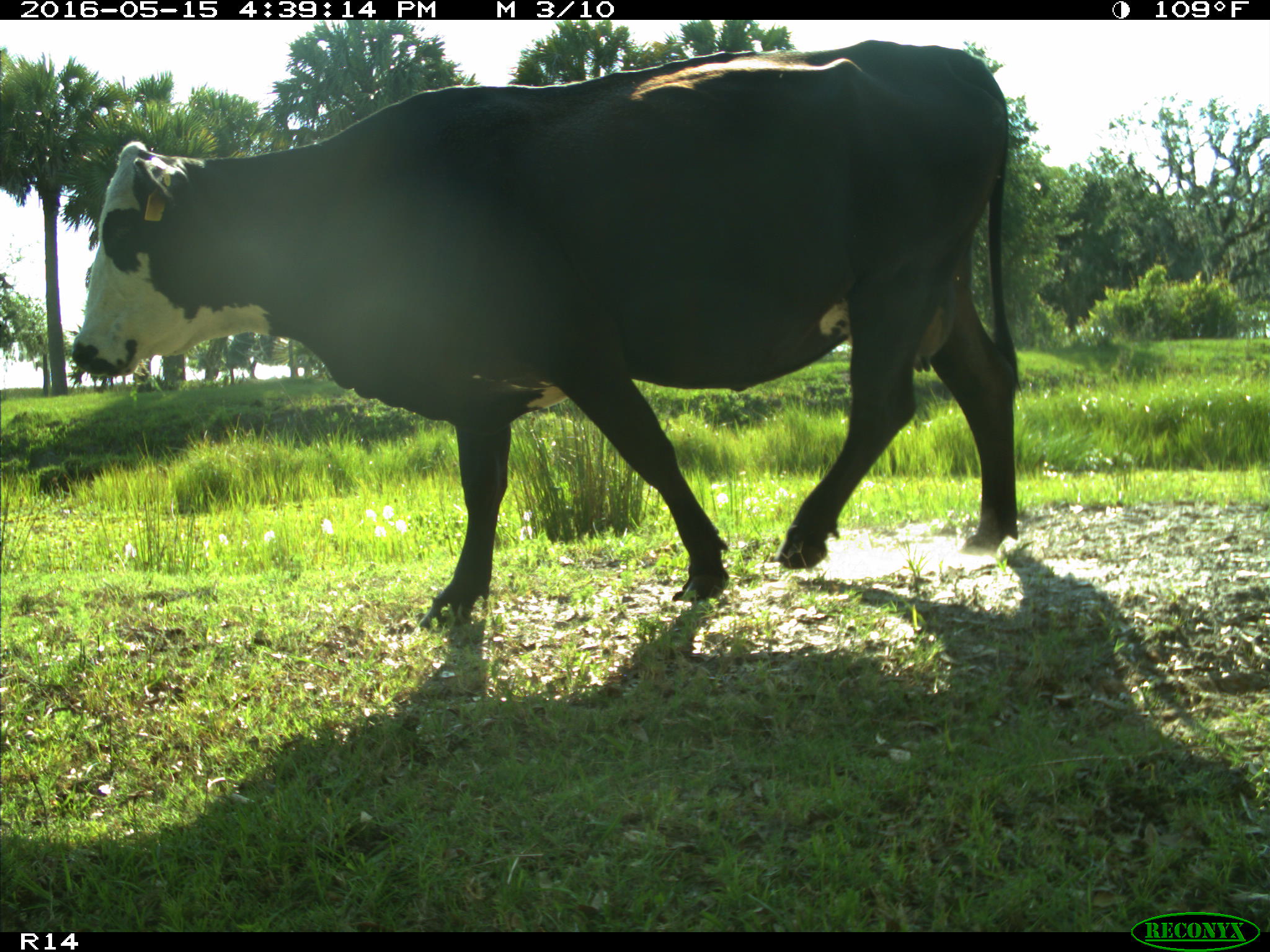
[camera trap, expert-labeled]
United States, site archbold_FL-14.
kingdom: Animalia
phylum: Chordata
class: Mammalia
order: Artiodactyla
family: Bovidae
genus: Bos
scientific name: Bos taurus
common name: domestic cow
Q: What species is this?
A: Bos taurus (domestic cow).